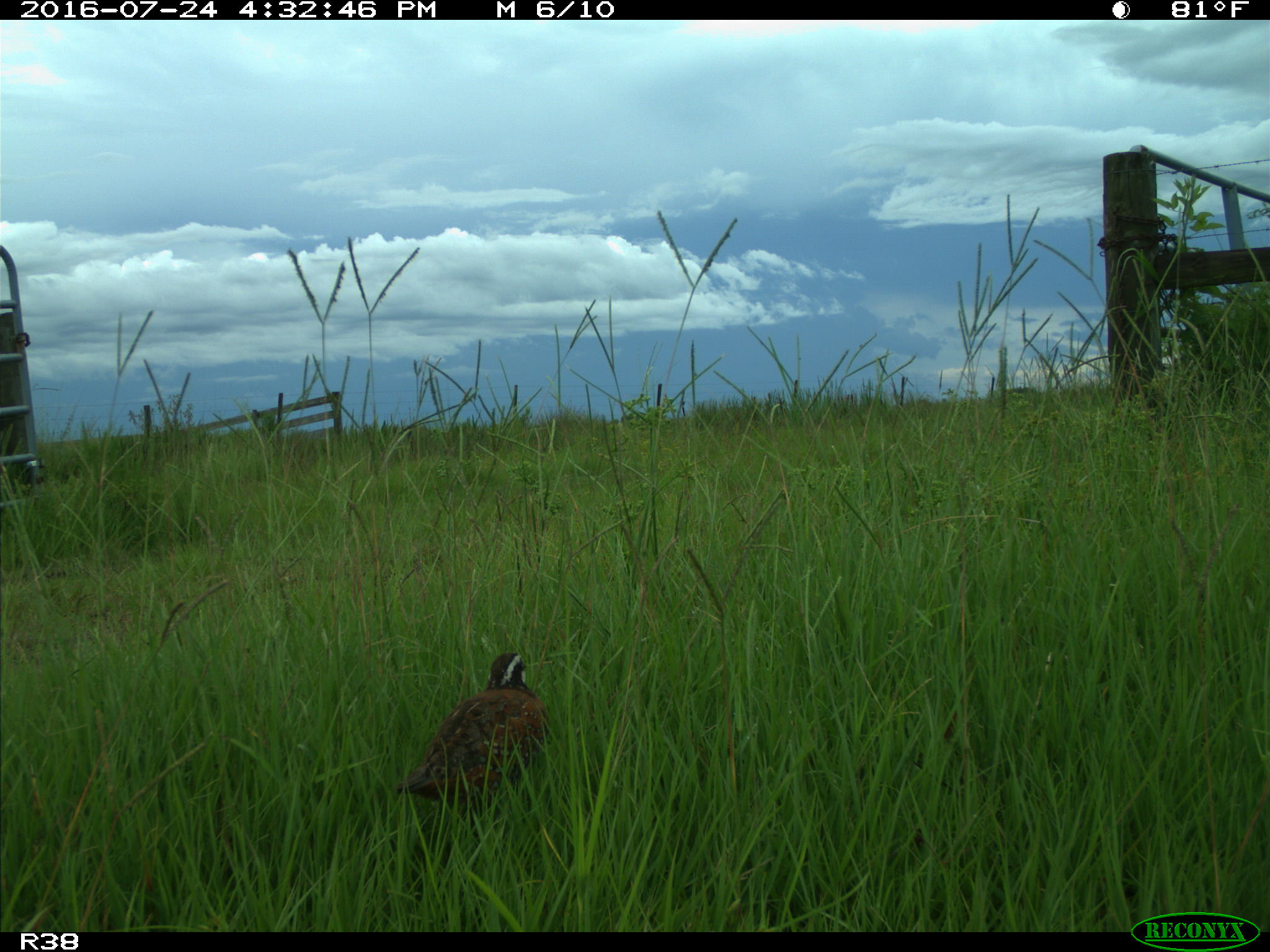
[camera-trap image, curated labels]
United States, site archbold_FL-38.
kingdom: Animalia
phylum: Chordata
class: Aves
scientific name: Aves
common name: birds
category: unidentified bird